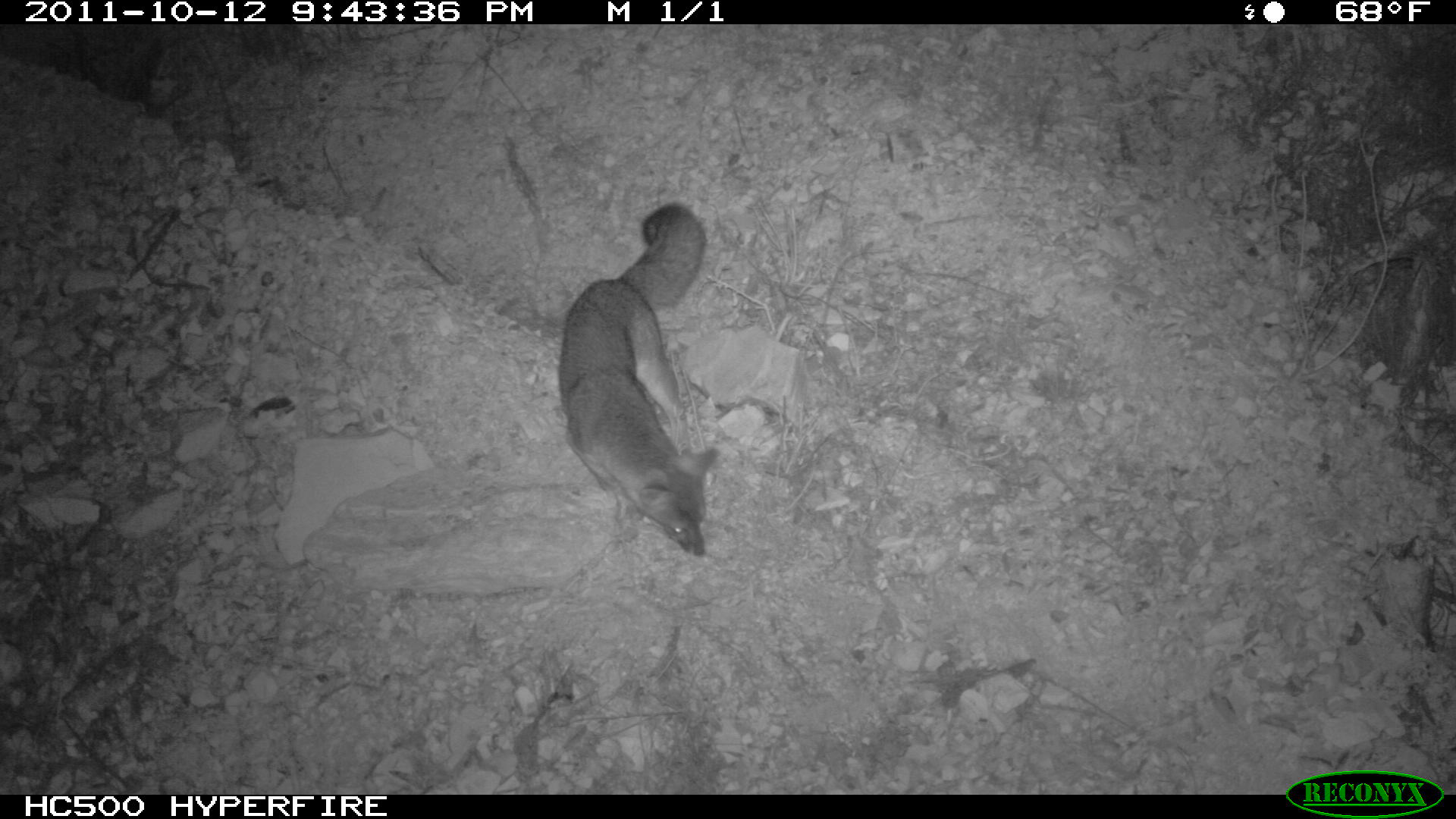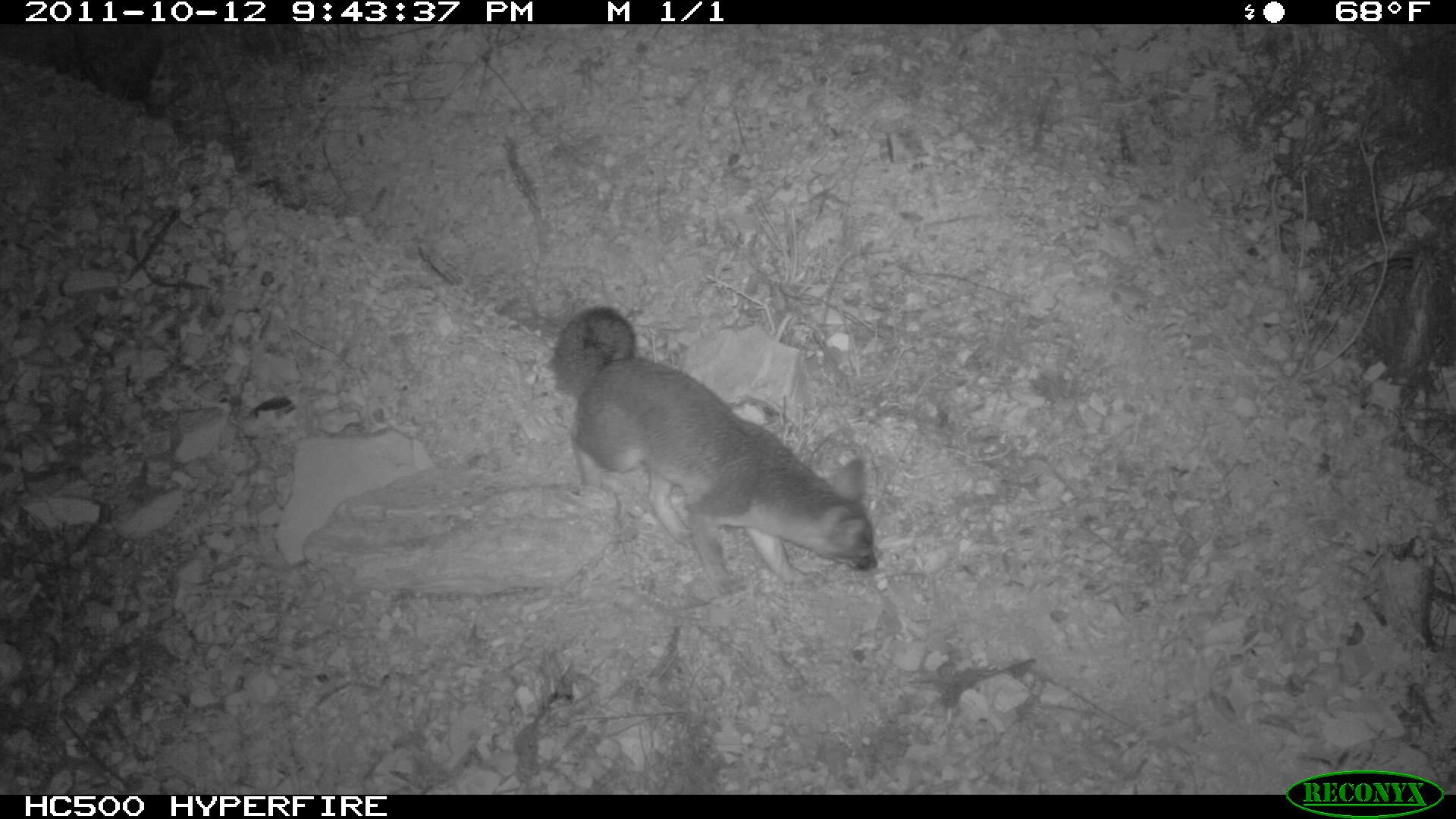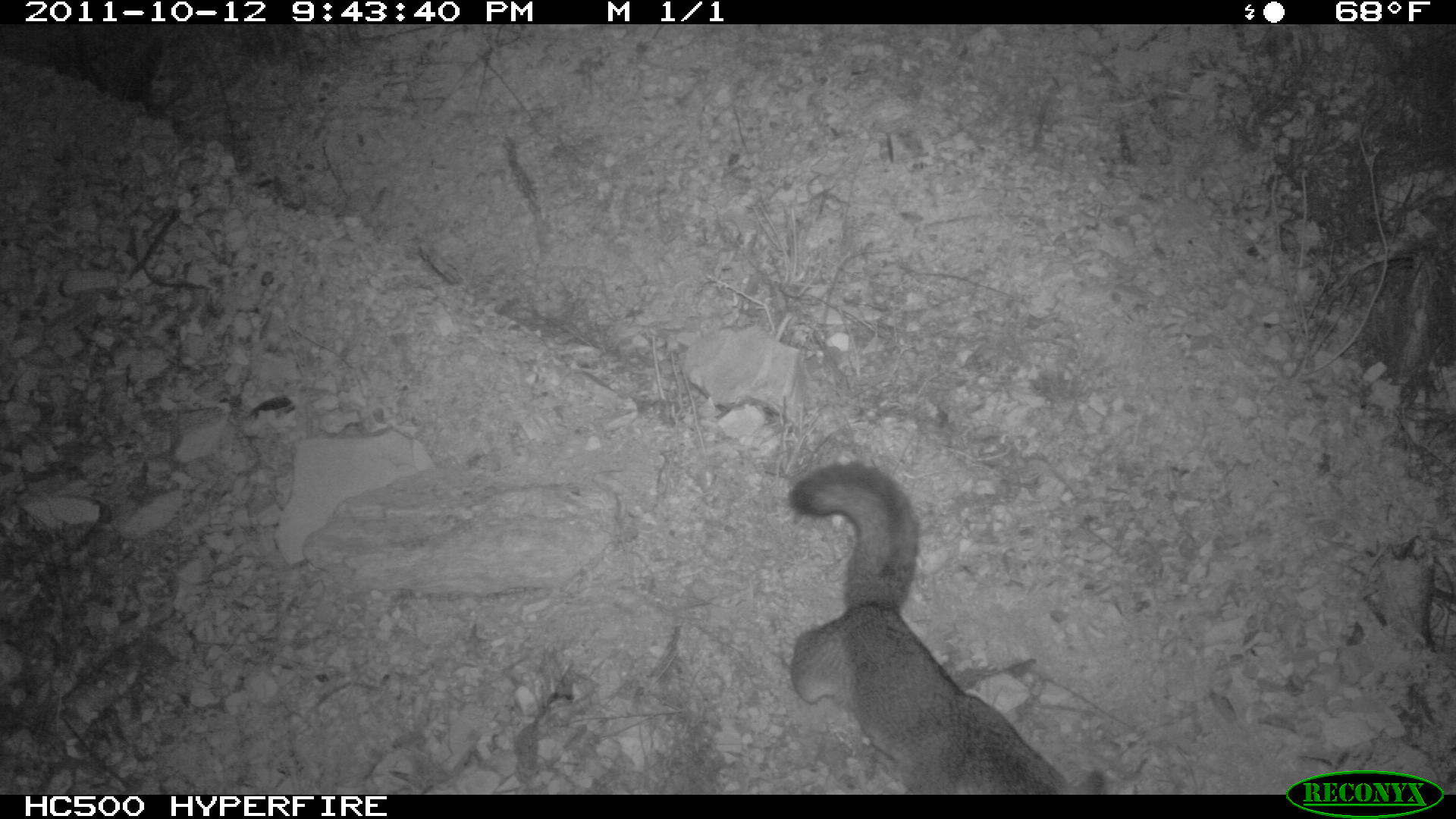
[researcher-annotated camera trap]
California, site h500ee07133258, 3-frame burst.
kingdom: Animalia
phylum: Chordata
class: Mammalia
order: Carnivora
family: Canidae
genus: Urocyon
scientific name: Urocyon littoralis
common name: island fox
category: fox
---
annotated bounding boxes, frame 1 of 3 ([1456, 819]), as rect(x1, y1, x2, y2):
fox: rect(559, 203, 720, 556)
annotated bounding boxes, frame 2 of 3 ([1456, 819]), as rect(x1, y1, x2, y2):
fox: rect(548, 306, 876, 595)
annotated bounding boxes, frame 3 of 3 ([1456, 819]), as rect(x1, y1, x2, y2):
fox: rect(786, 460, 1073, 792)